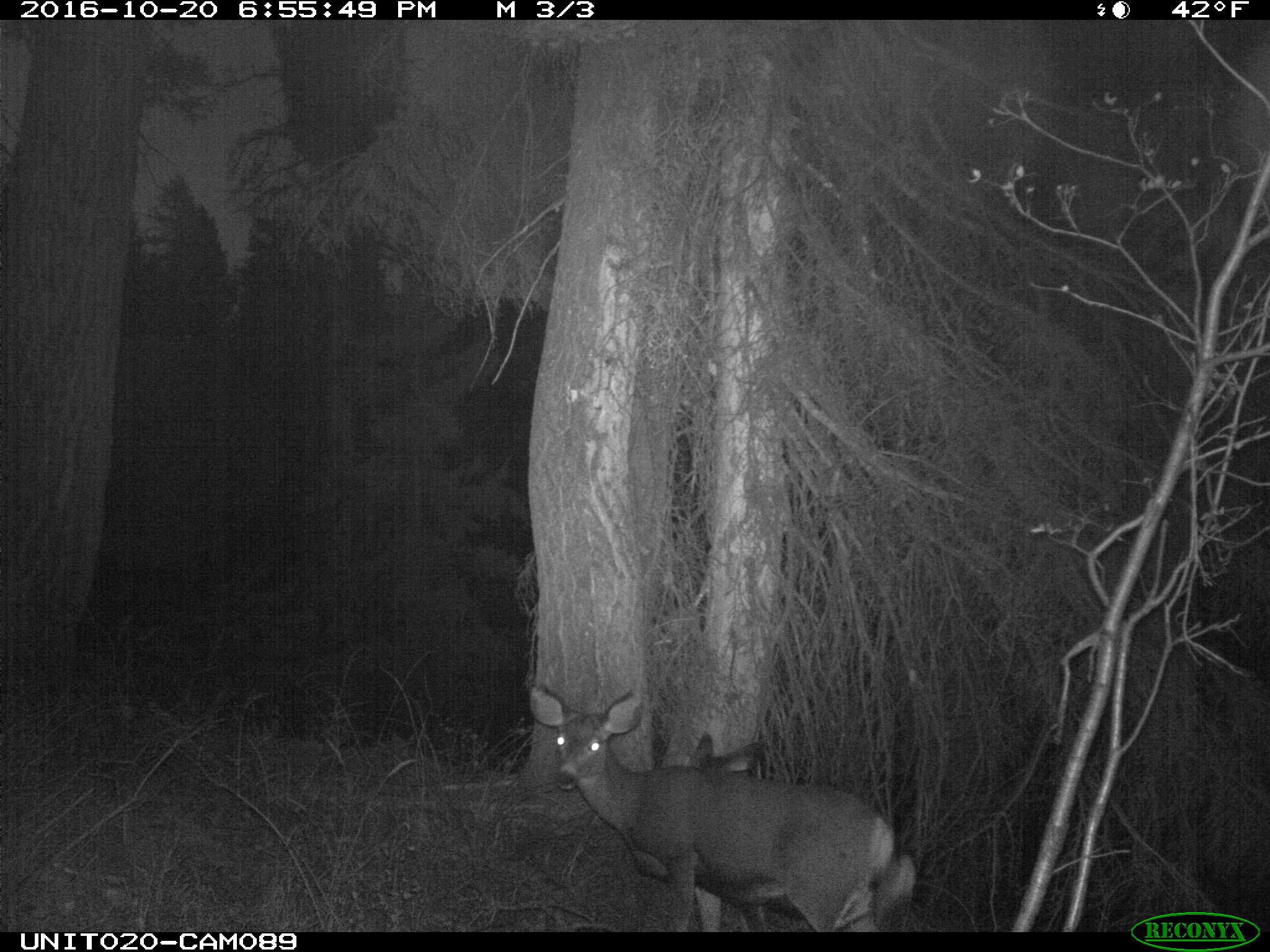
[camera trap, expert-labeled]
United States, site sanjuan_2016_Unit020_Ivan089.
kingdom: Animalia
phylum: Chordata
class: Mammalia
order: Artiodactyla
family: Cervidae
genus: Odocoileus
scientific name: Odocoileus hemionus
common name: mule deer